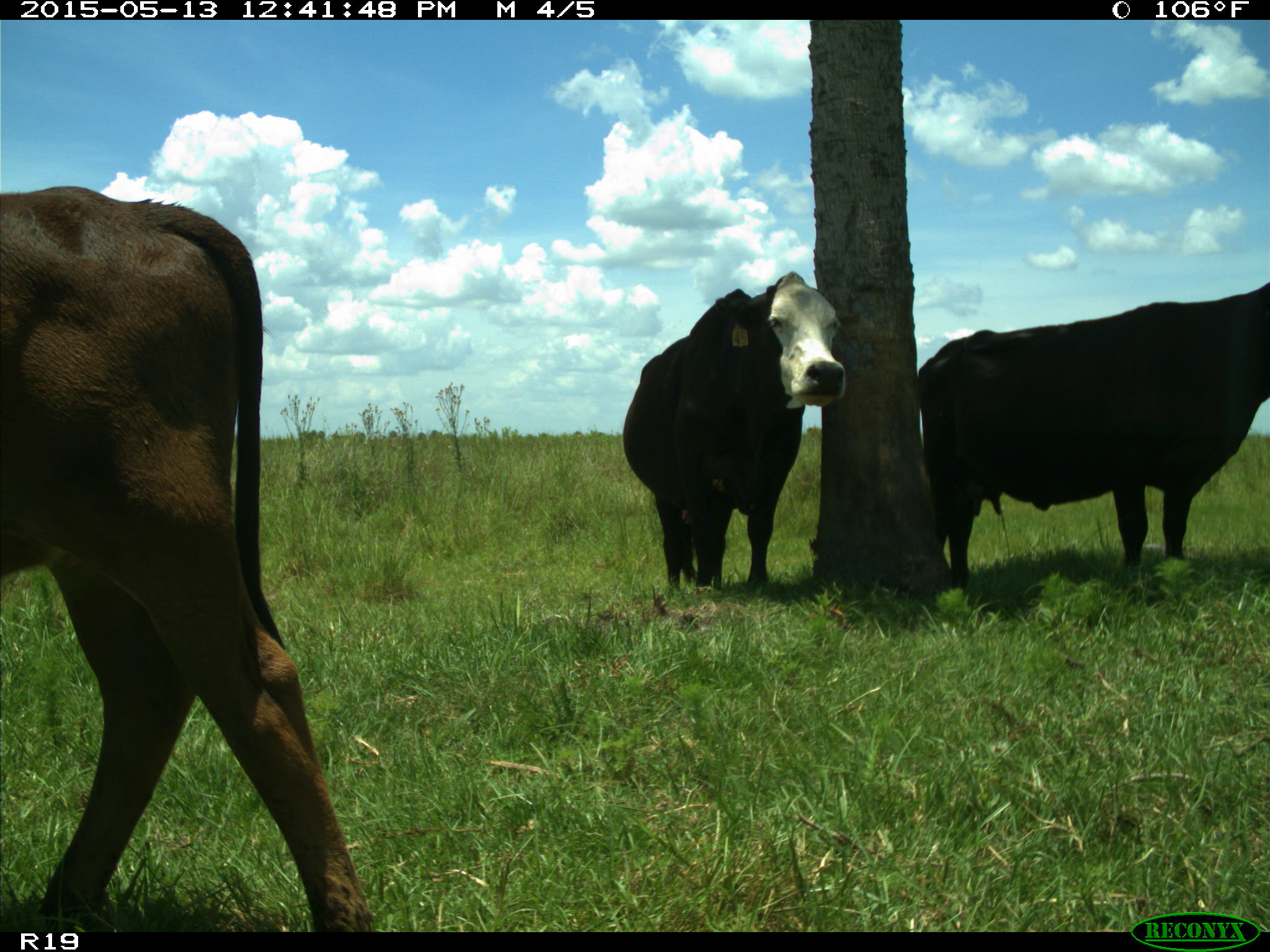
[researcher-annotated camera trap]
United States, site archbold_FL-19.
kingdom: Animalia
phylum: Chordata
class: Mammalia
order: Artiodactyla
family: Bovidae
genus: Bos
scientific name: Bos taurus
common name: domestic cow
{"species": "Bos taurus (domestic cow)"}